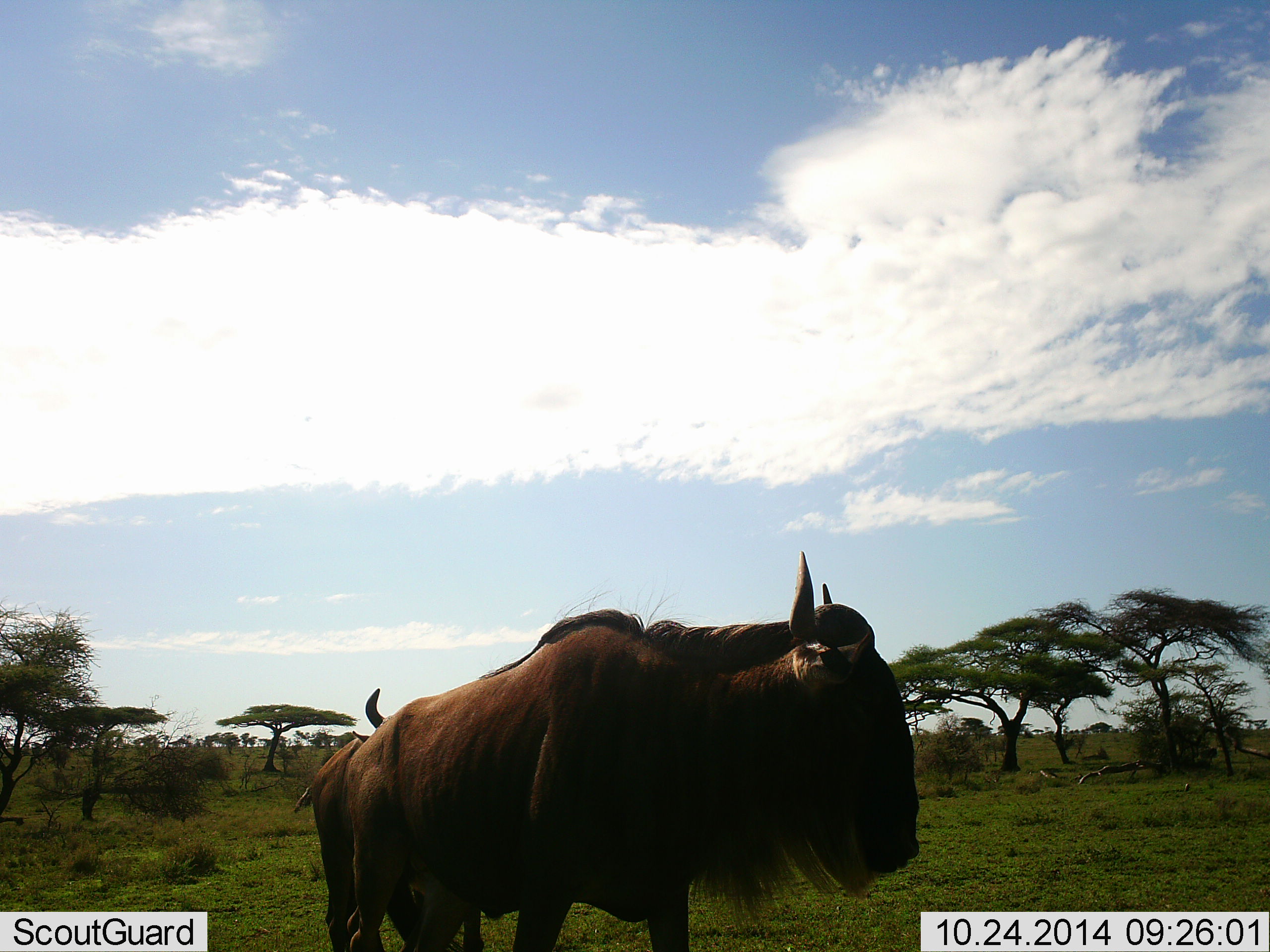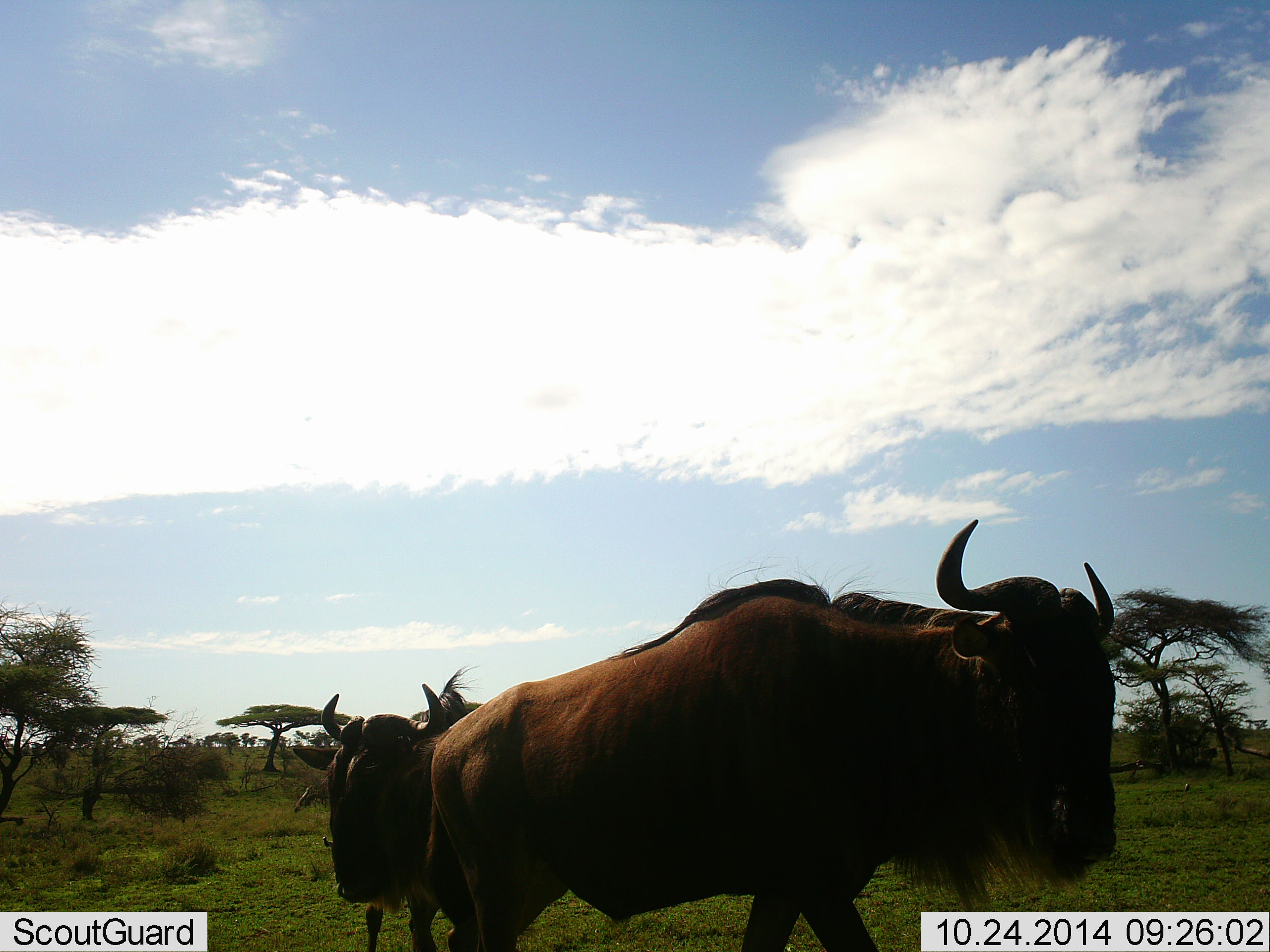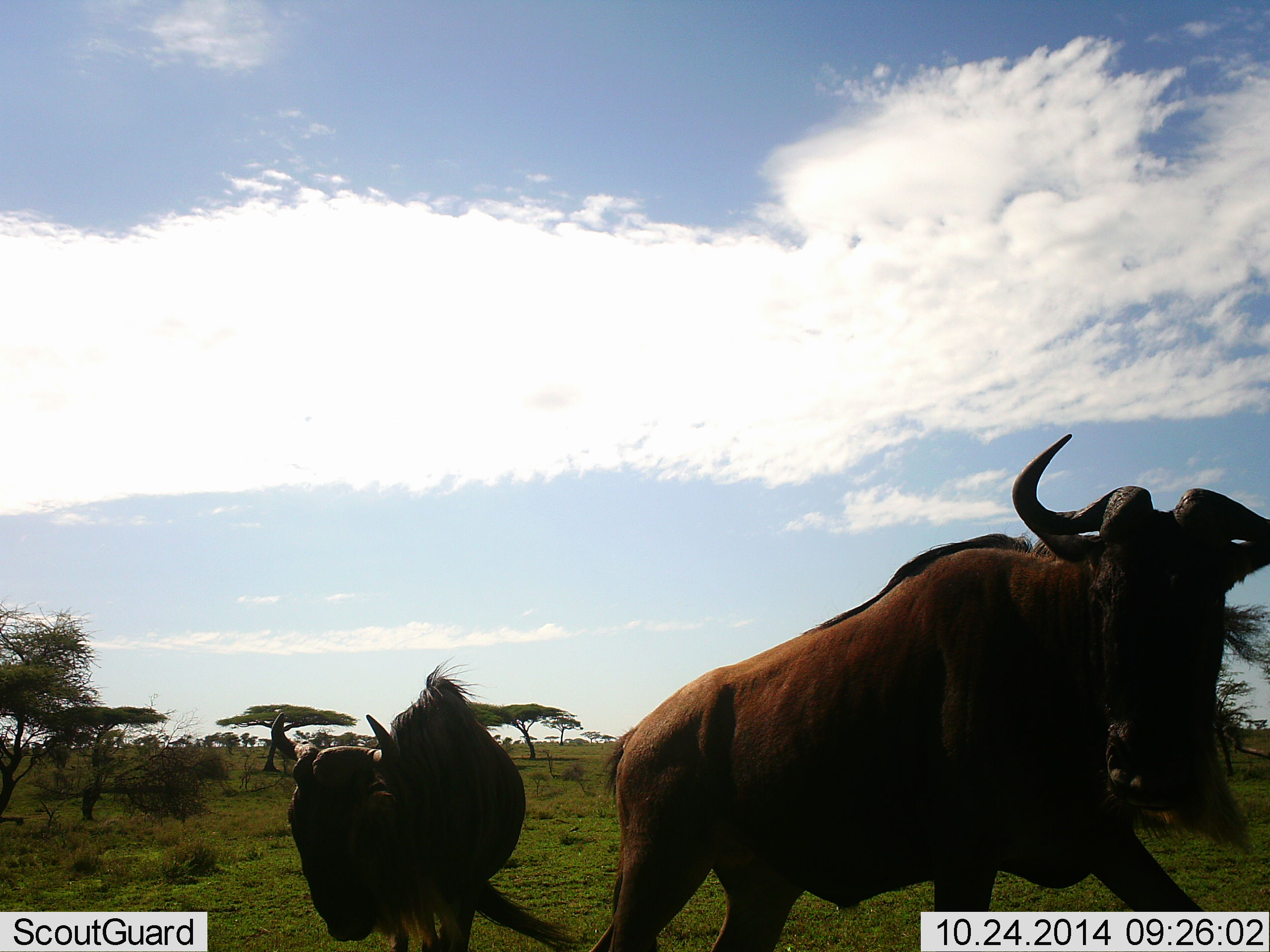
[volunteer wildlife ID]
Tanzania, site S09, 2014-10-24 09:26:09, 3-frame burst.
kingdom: Animalia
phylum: Chordata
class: Mammalia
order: Artiodactyla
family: Bovidae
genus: Connochaetes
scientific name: Connochaetes taurinus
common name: blue wildebeest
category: wildebeest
Wildebeest (blue wildebeest) (Connochaetes taurinus), count 2. Behavior (volunteer vote fractions): standing 20%, resting 0%, moving 80%, interacting 0%. Young present (vote fraction): 0%. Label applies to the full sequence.